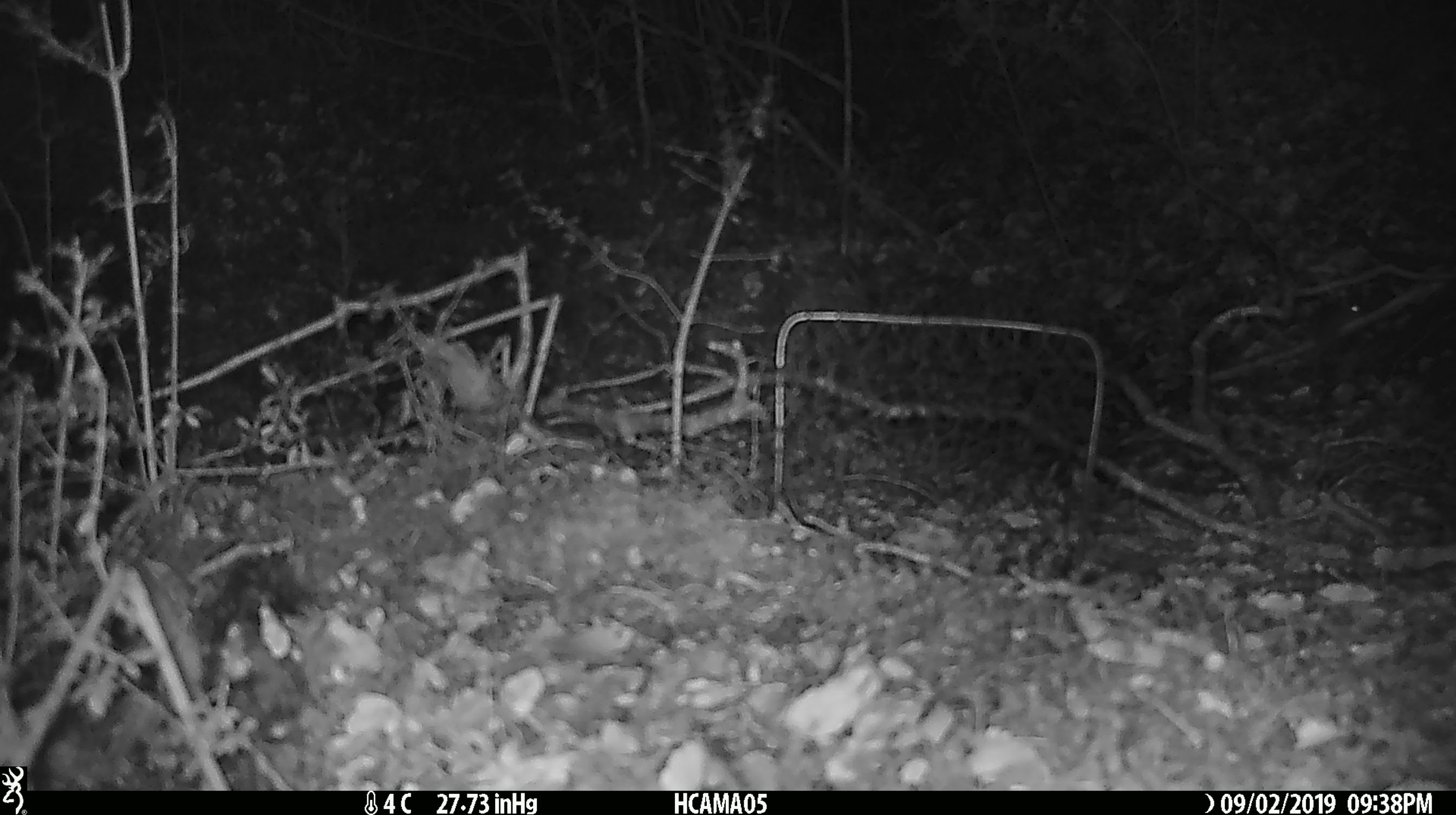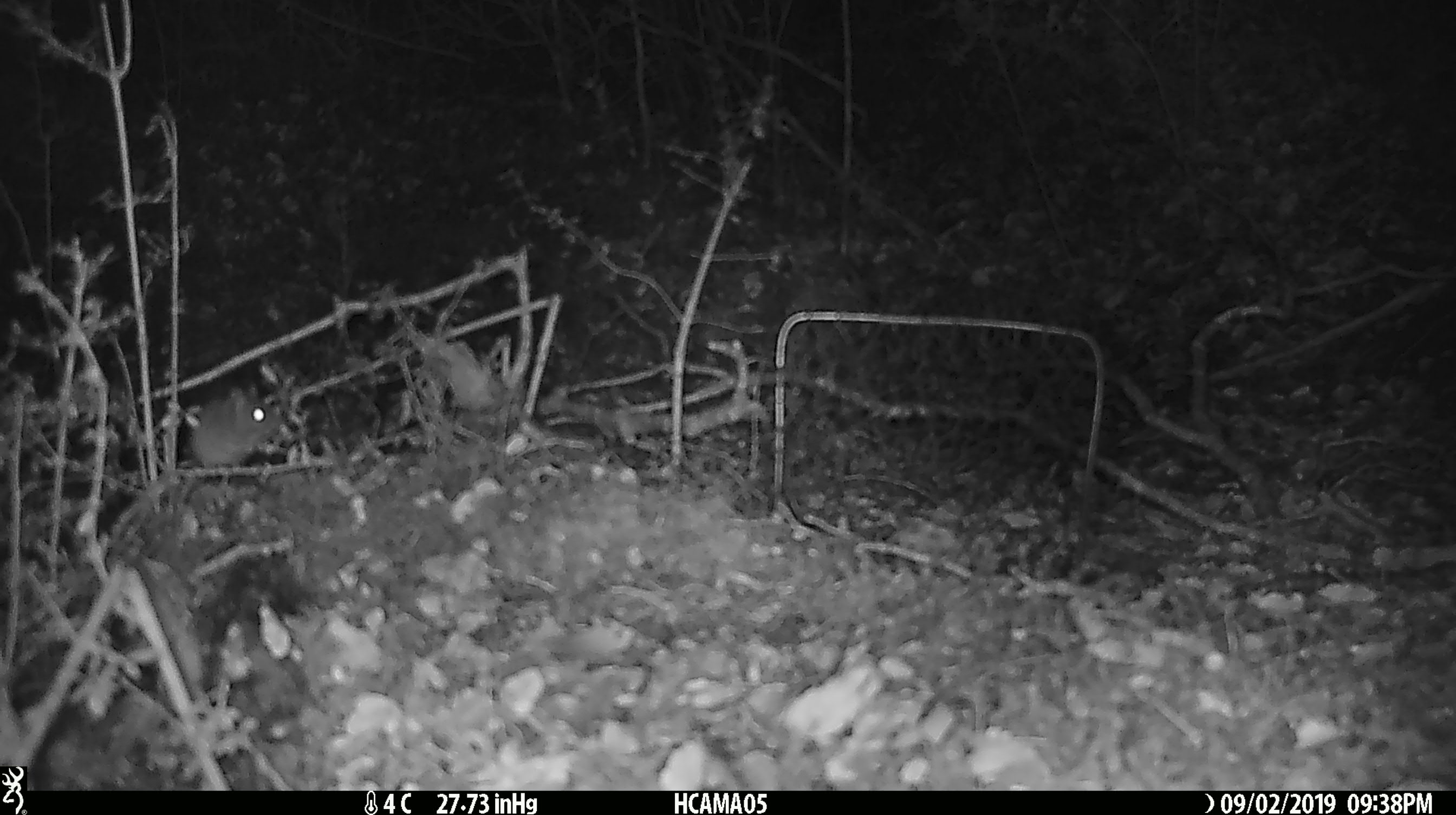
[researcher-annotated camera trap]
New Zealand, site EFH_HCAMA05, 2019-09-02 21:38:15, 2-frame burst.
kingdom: Animalia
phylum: Chordata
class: Mammalia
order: Rodentia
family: Muridae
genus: Mus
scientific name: Mus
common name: mouse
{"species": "mouse (Mus)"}